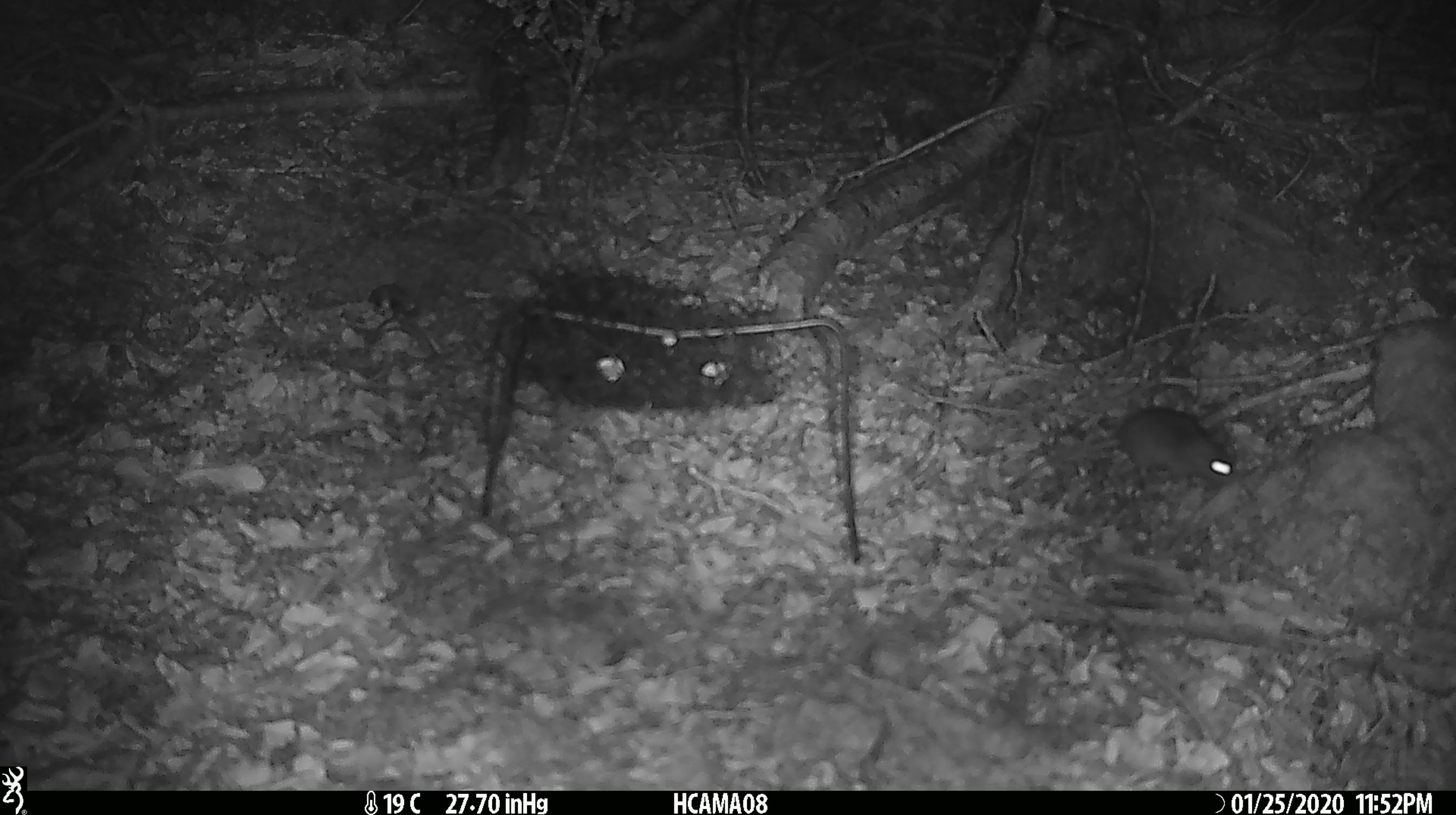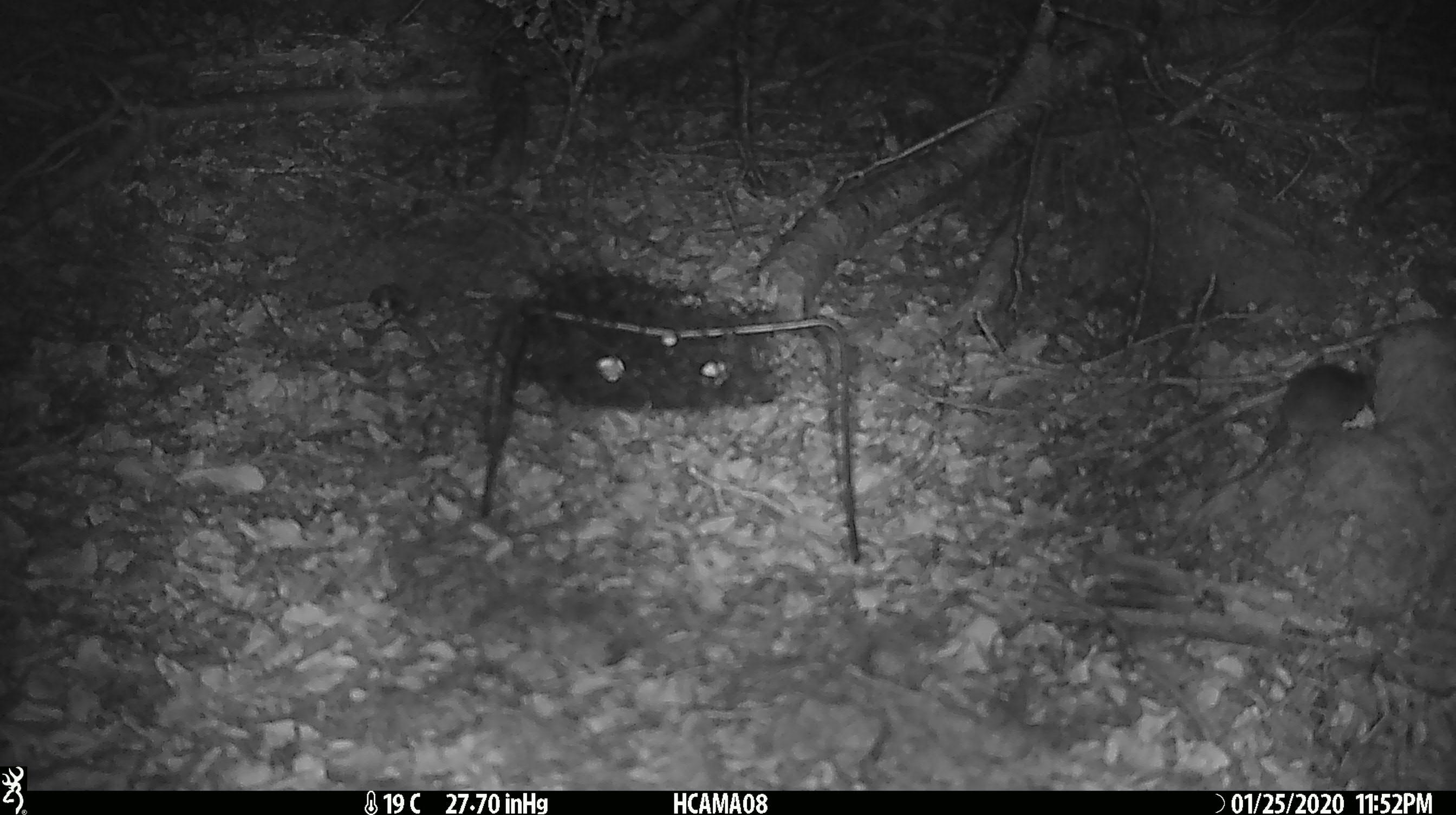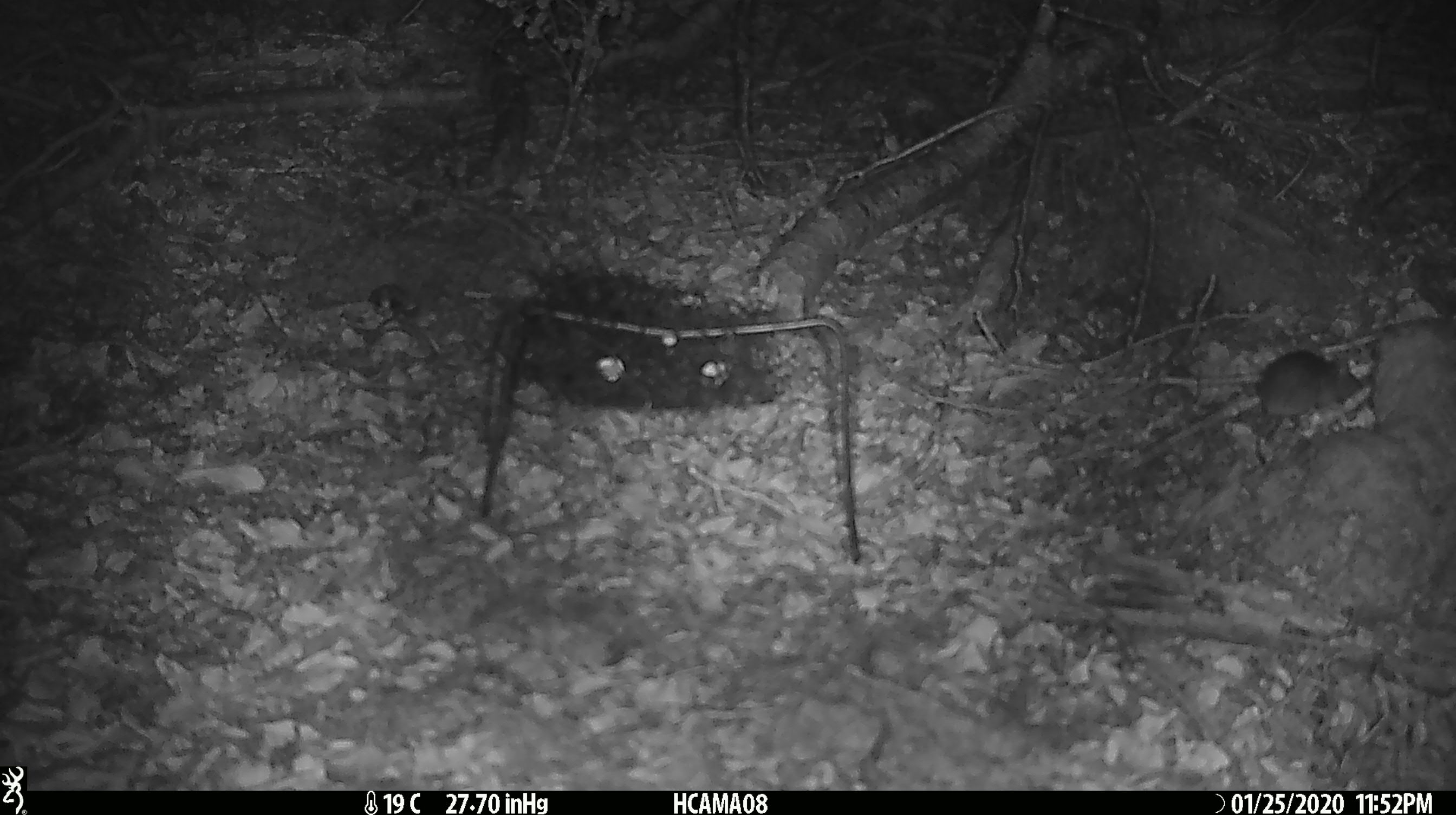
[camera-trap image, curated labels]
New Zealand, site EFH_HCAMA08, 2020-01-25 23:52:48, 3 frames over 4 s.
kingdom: Animalia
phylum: Chordata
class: Mammalia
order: Rodentia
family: Muridae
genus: Mus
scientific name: Mus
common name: mouse